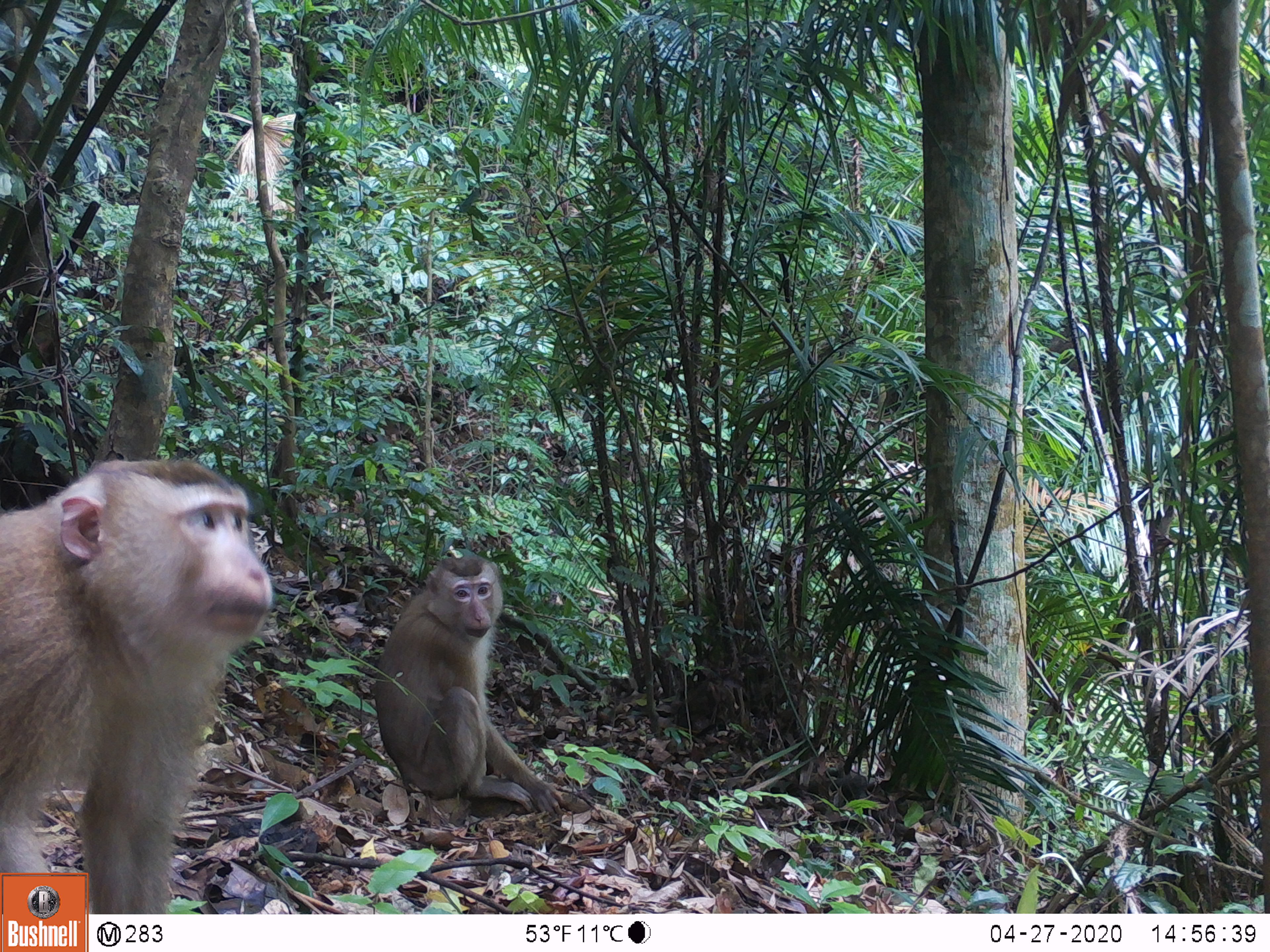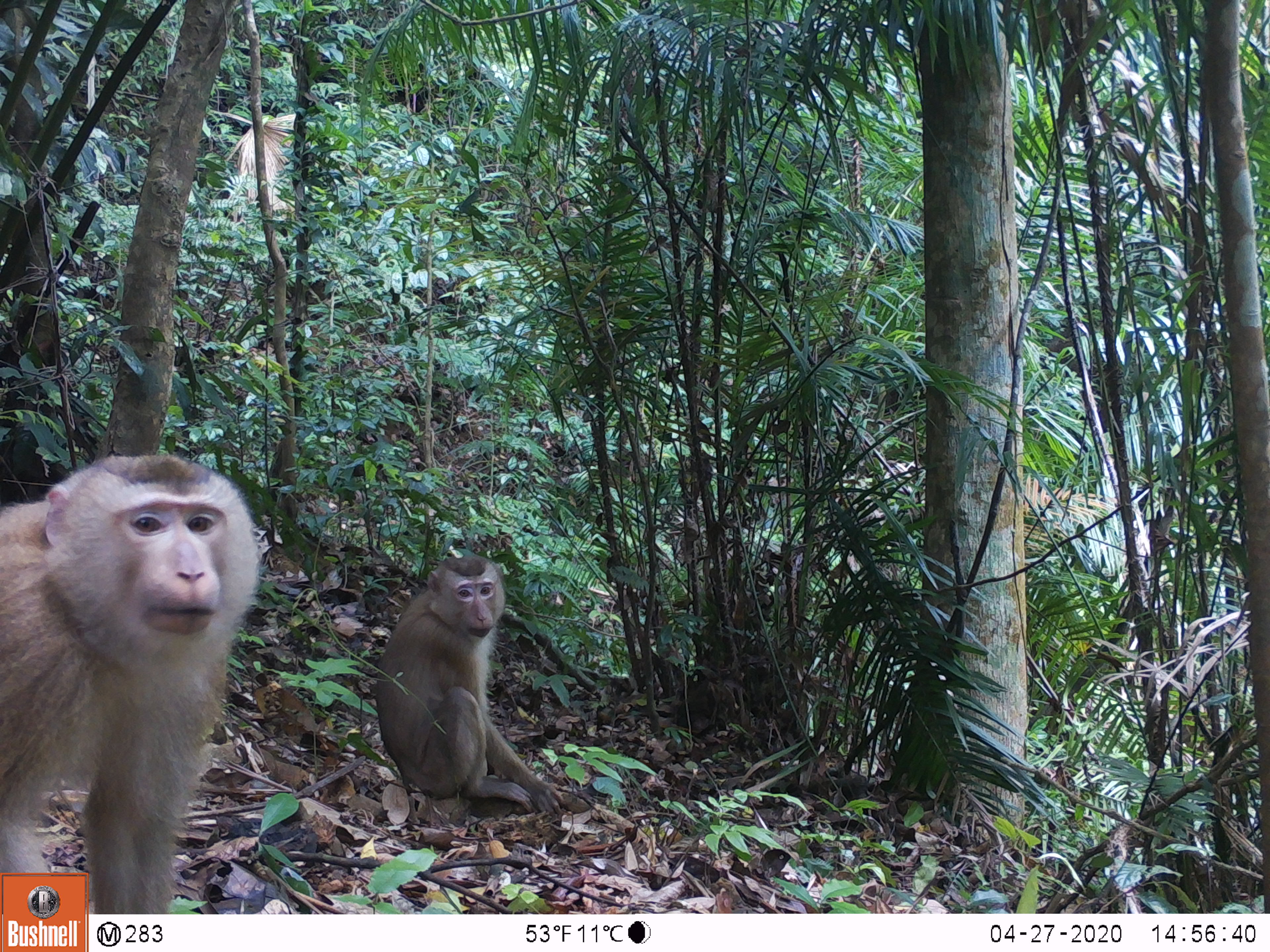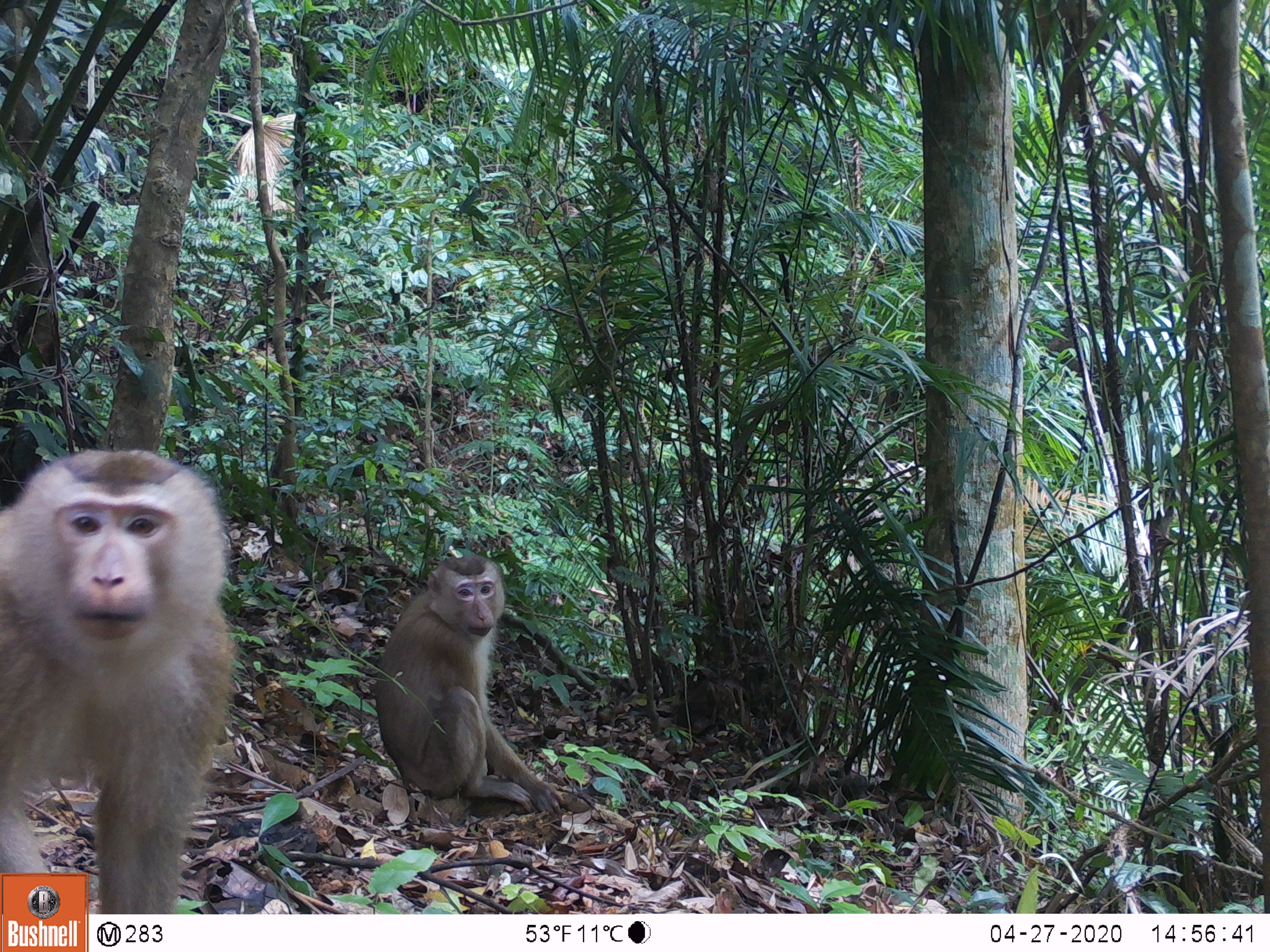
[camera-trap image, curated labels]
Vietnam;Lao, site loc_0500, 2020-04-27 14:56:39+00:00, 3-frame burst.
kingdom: Animalia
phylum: Chordata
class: Mammalia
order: Primates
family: Cercopithecidae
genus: Macaca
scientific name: Macaca nemestrina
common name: pig-tailed macaque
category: pig tailed macaque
Pig tailed macaque (pig-tailed macaque) (Macaca nemestrina). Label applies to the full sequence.